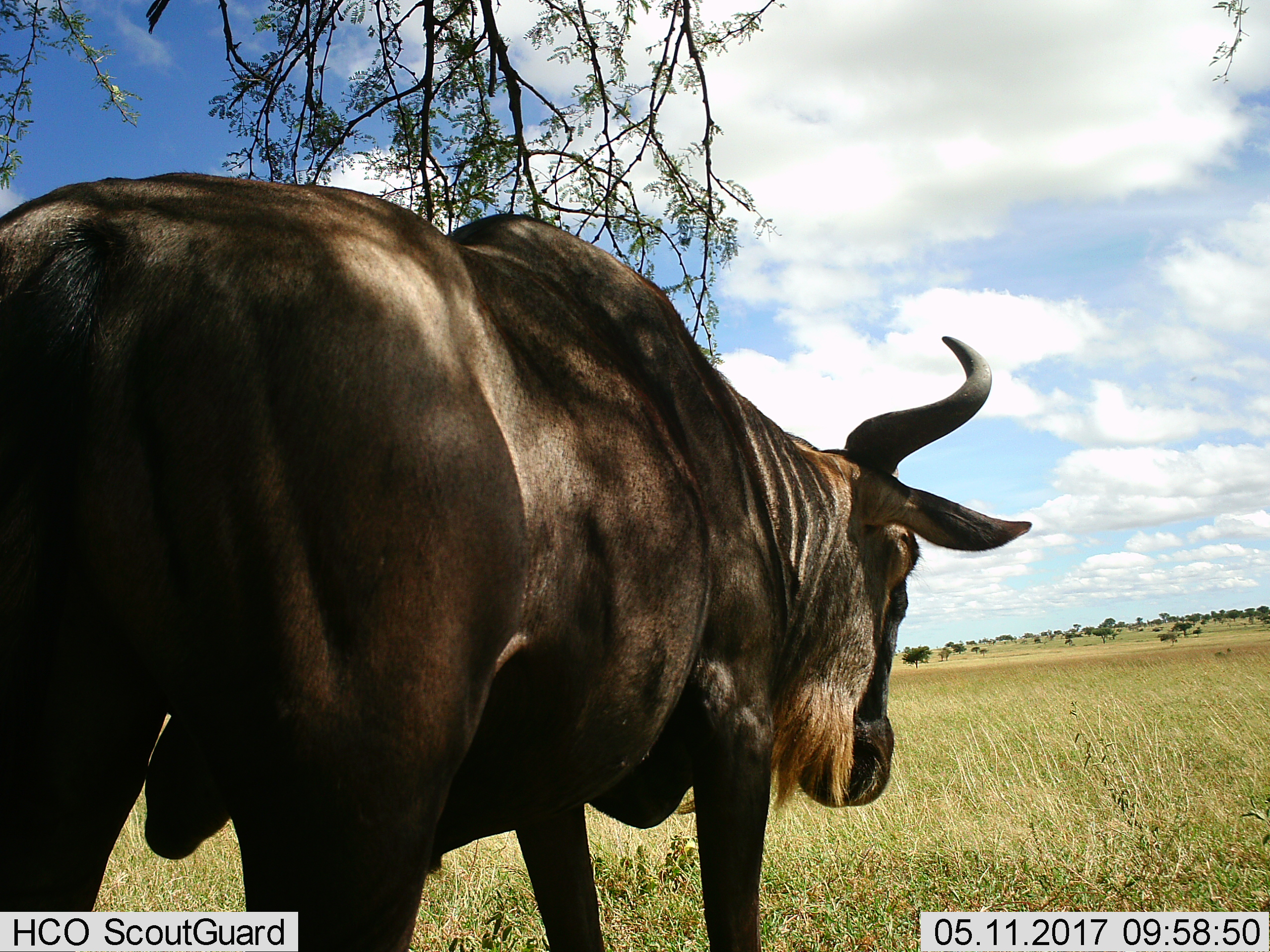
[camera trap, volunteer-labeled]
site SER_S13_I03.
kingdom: Animalia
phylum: Chordata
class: Mammalia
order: Artiodactyla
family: Bovidae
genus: Connochaetes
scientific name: Connochaetes taurinus taurinus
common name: blue wildebeest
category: wildebeestblue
Wildebeestblue (blue wildebeest) (Connochaetes taurinus taurinus), count 1. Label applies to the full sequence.